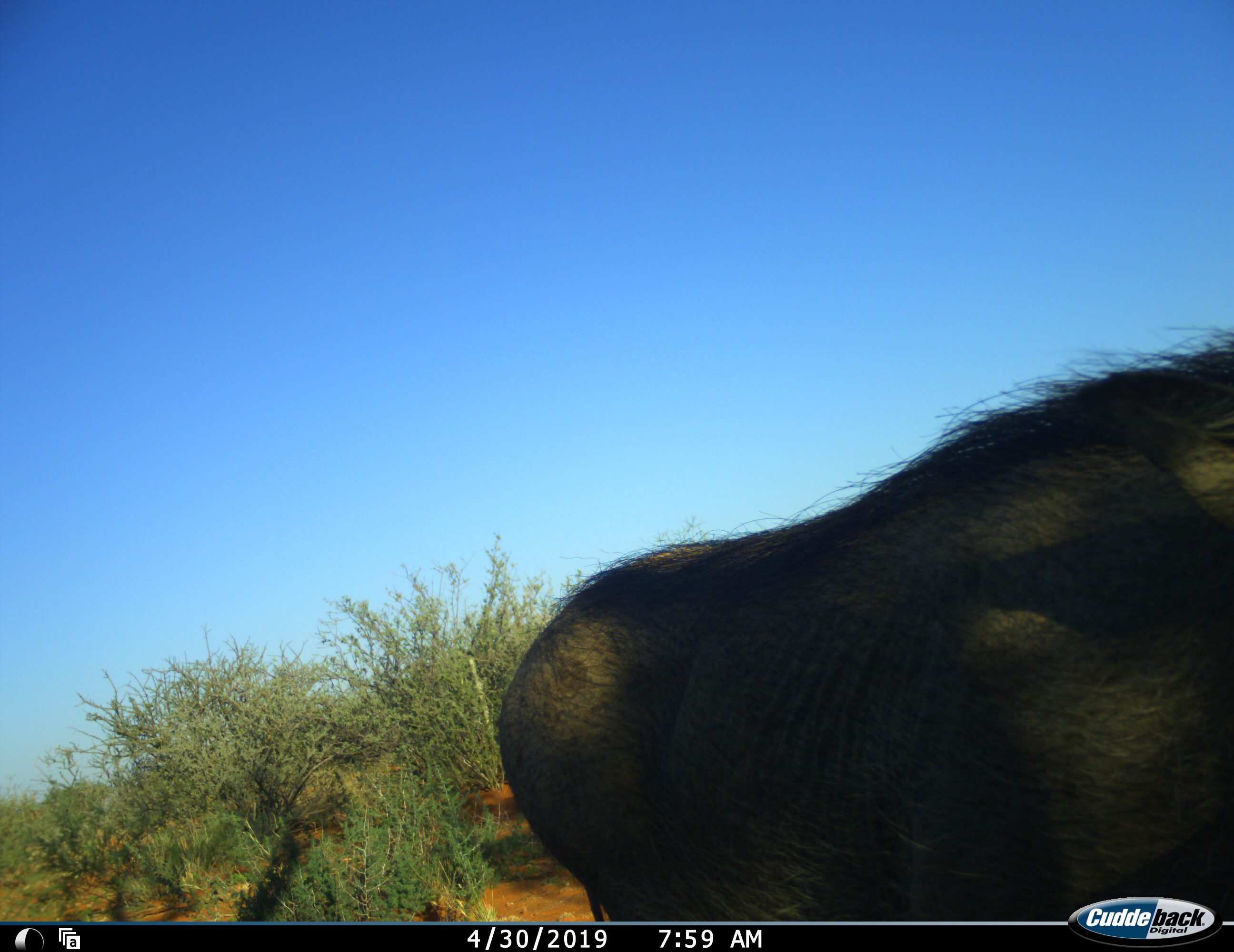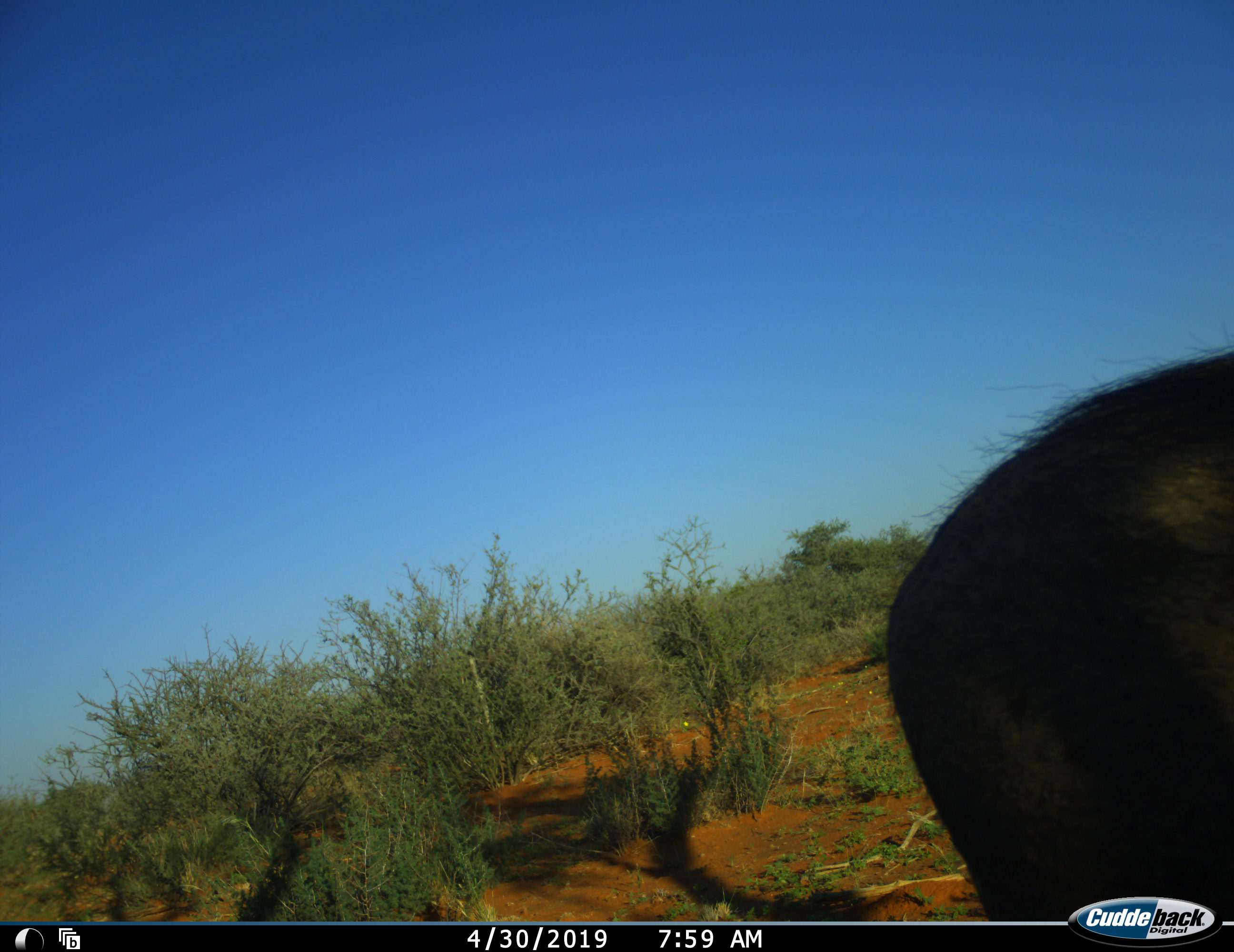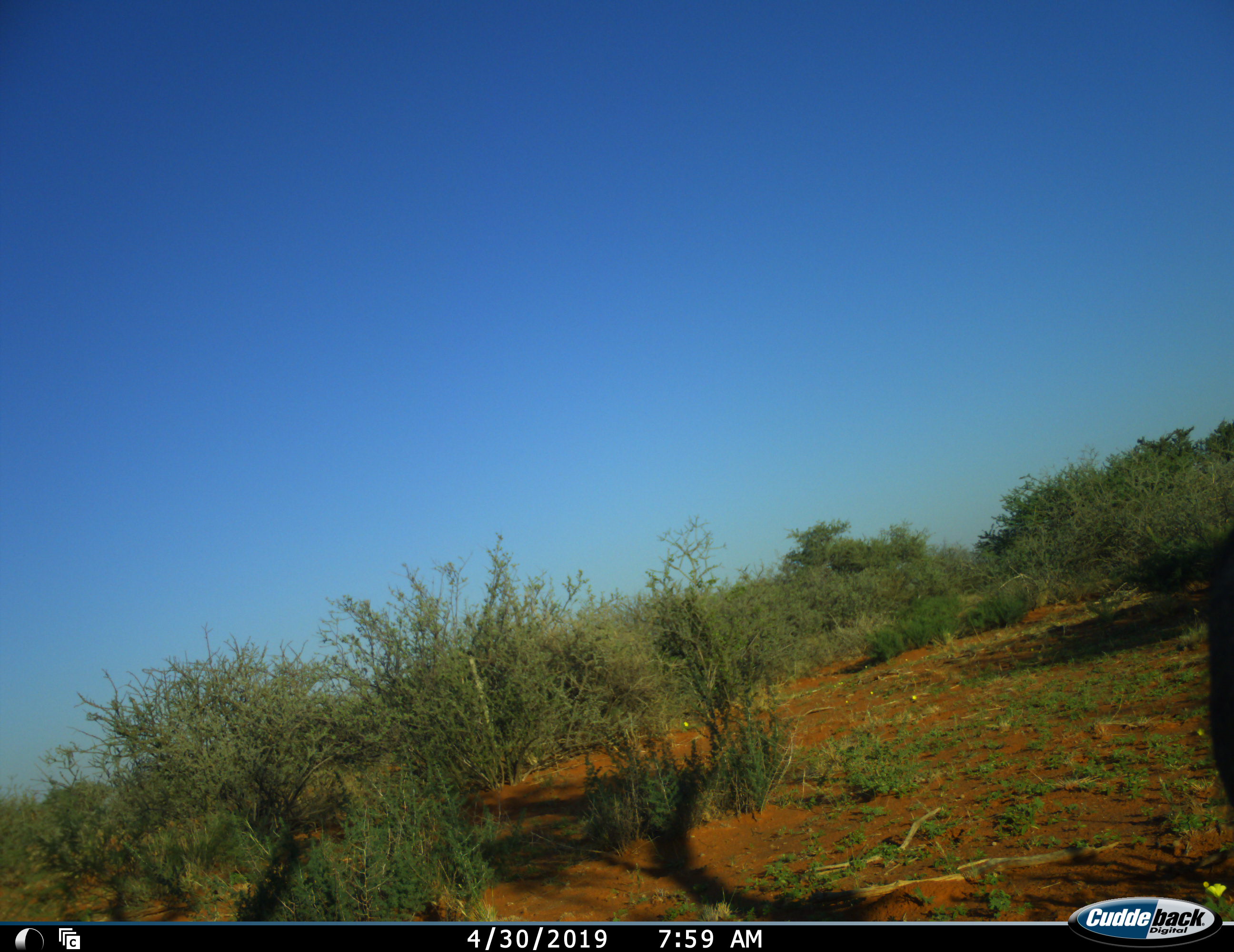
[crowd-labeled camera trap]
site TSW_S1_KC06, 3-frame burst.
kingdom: Animalia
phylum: Chordata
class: Mammalia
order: Artiodactyla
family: Suidae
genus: Phacochoerus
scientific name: Phacochoerus africanus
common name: warthog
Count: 1.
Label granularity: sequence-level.